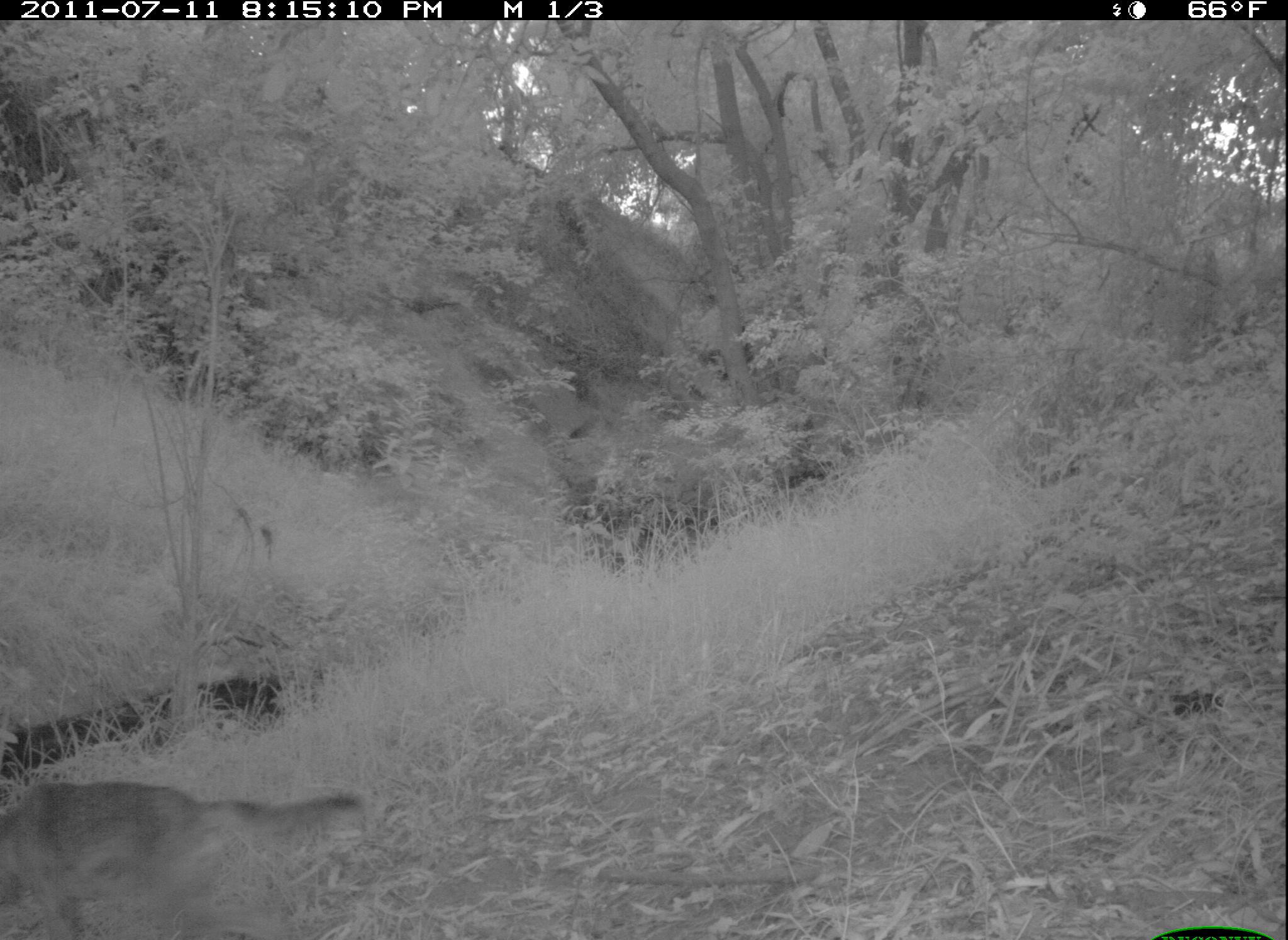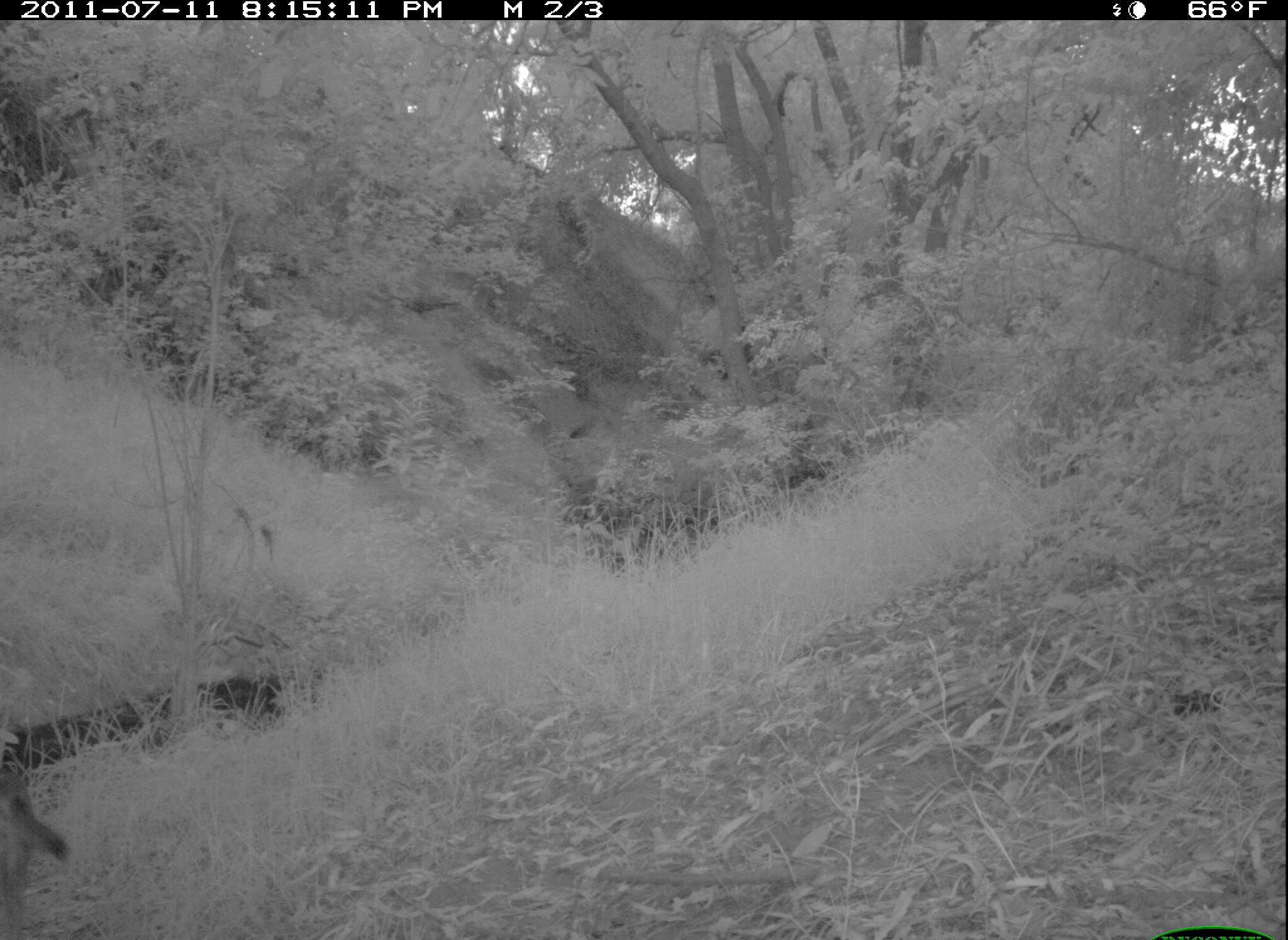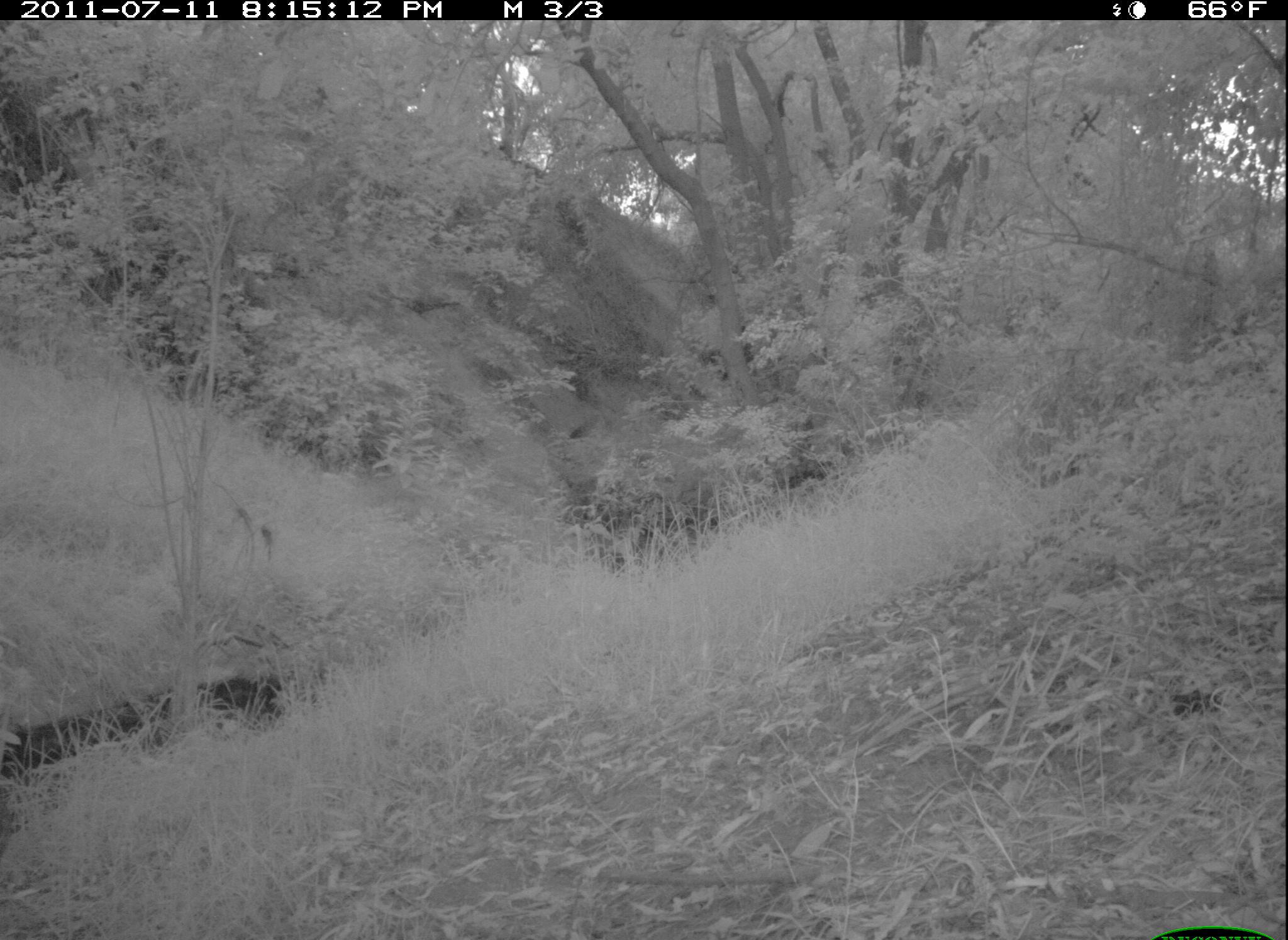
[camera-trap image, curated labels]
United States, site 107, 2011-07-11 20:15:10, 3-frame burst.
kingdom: Animalia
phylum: Chordata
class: Mammalia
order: Carnivora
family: Canidae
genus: Canis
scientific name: Canis latrans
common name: coyote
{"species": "coyote (Canis latrans)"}